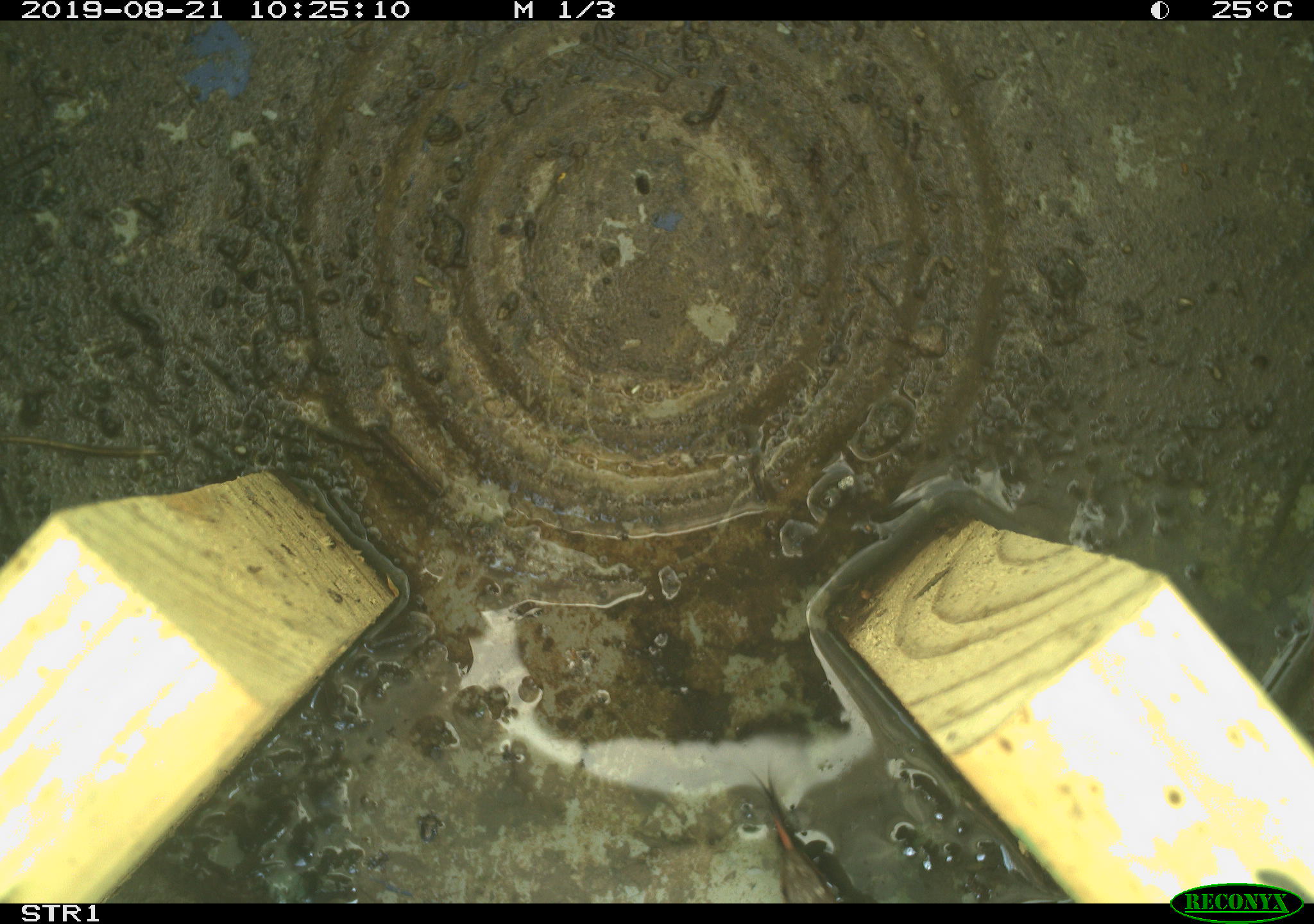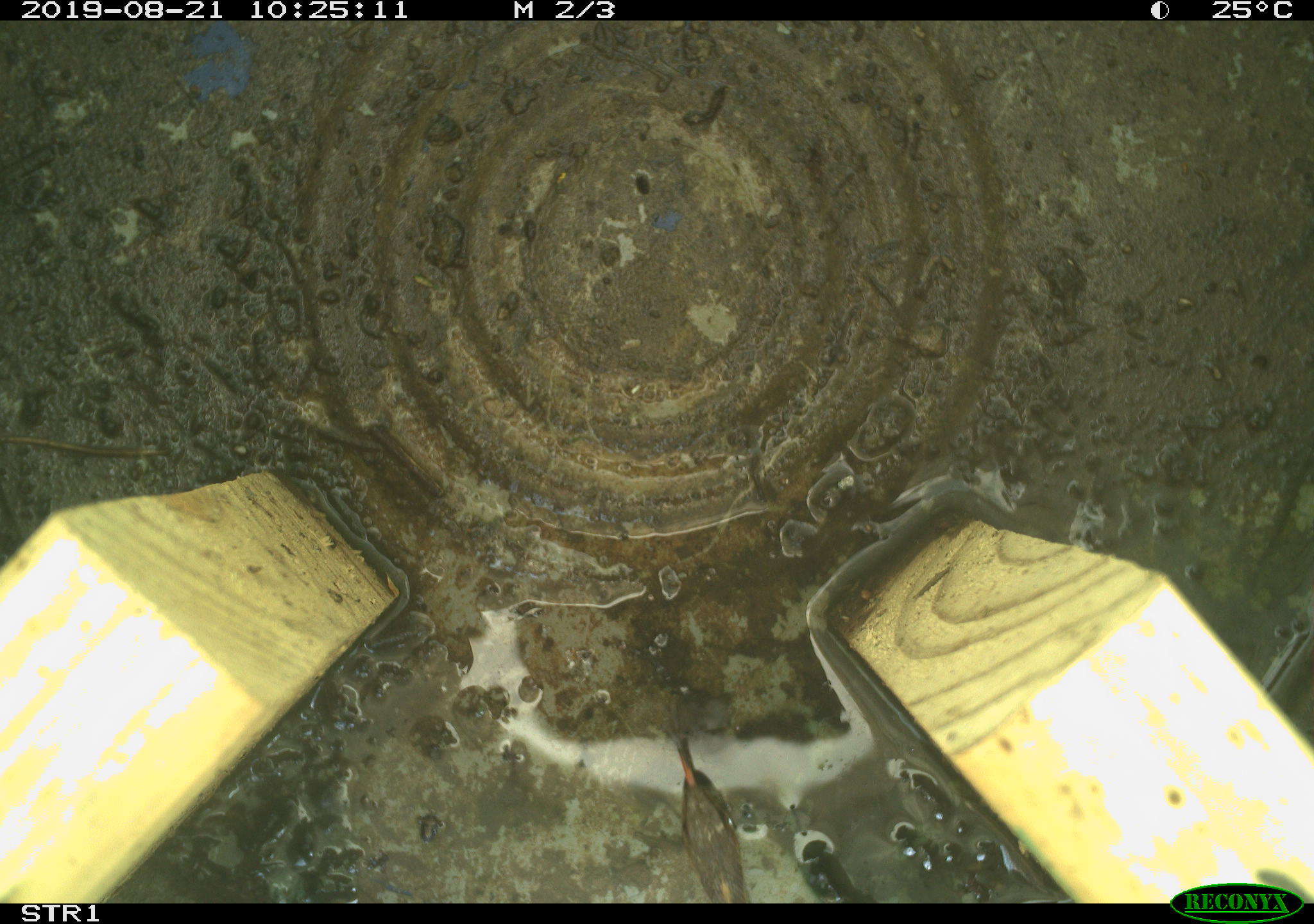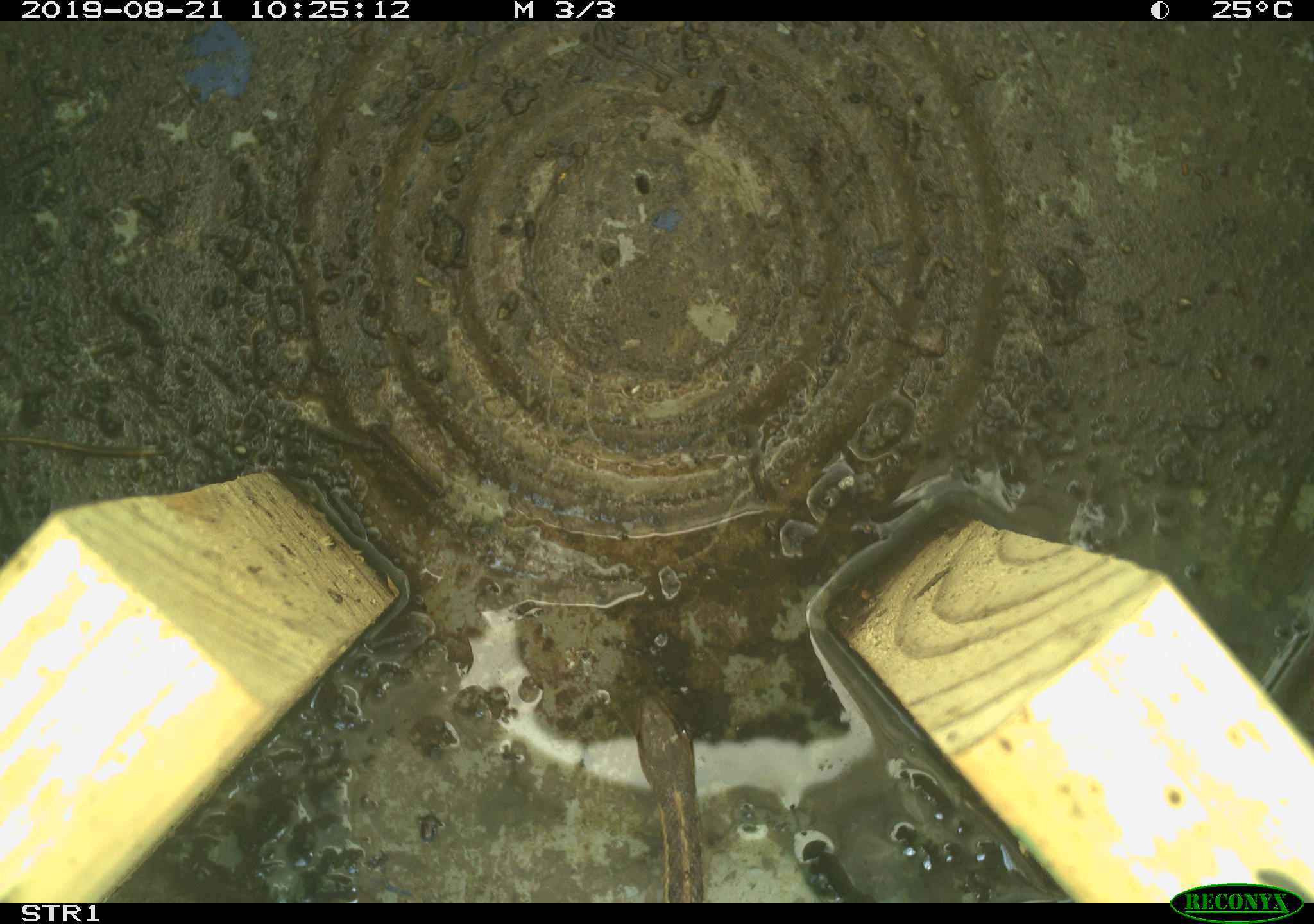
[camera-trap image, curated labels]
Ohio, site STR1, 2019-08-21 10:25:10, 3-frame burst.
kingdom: Animalia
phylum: Chordata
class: Reptilia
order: Squamata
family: Colubridae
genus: Thamnophis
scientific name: Thamnophis sirtalis sirtalis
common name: eastern gartersnake